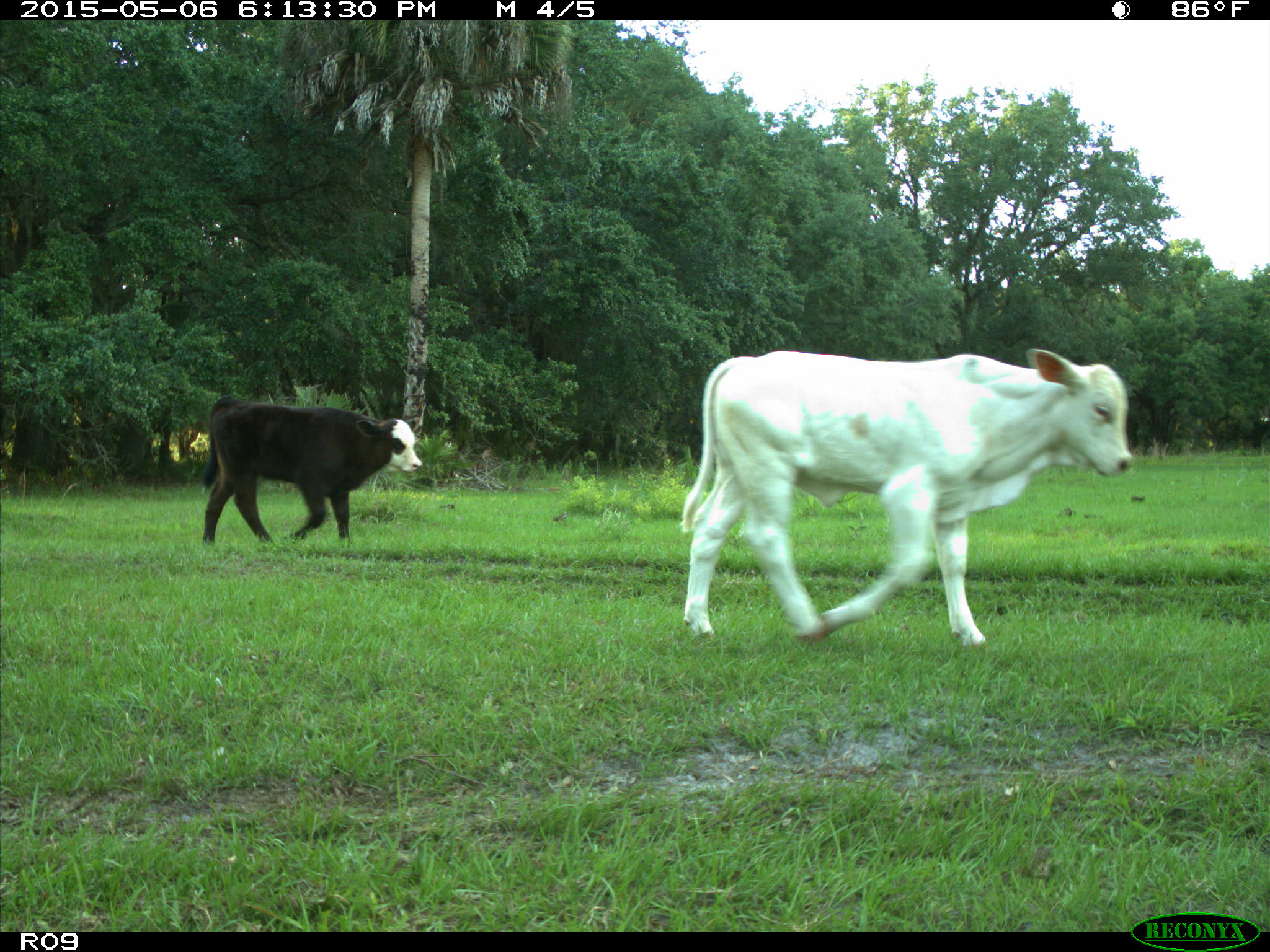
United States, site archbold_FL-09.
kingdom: Animalia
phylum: Chordata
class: Mammalia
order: Artiodactyla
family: Bovidae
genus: Bos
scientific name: Bos taurus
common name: domestic cow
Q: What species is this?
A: Bos taurus (domestic cow).